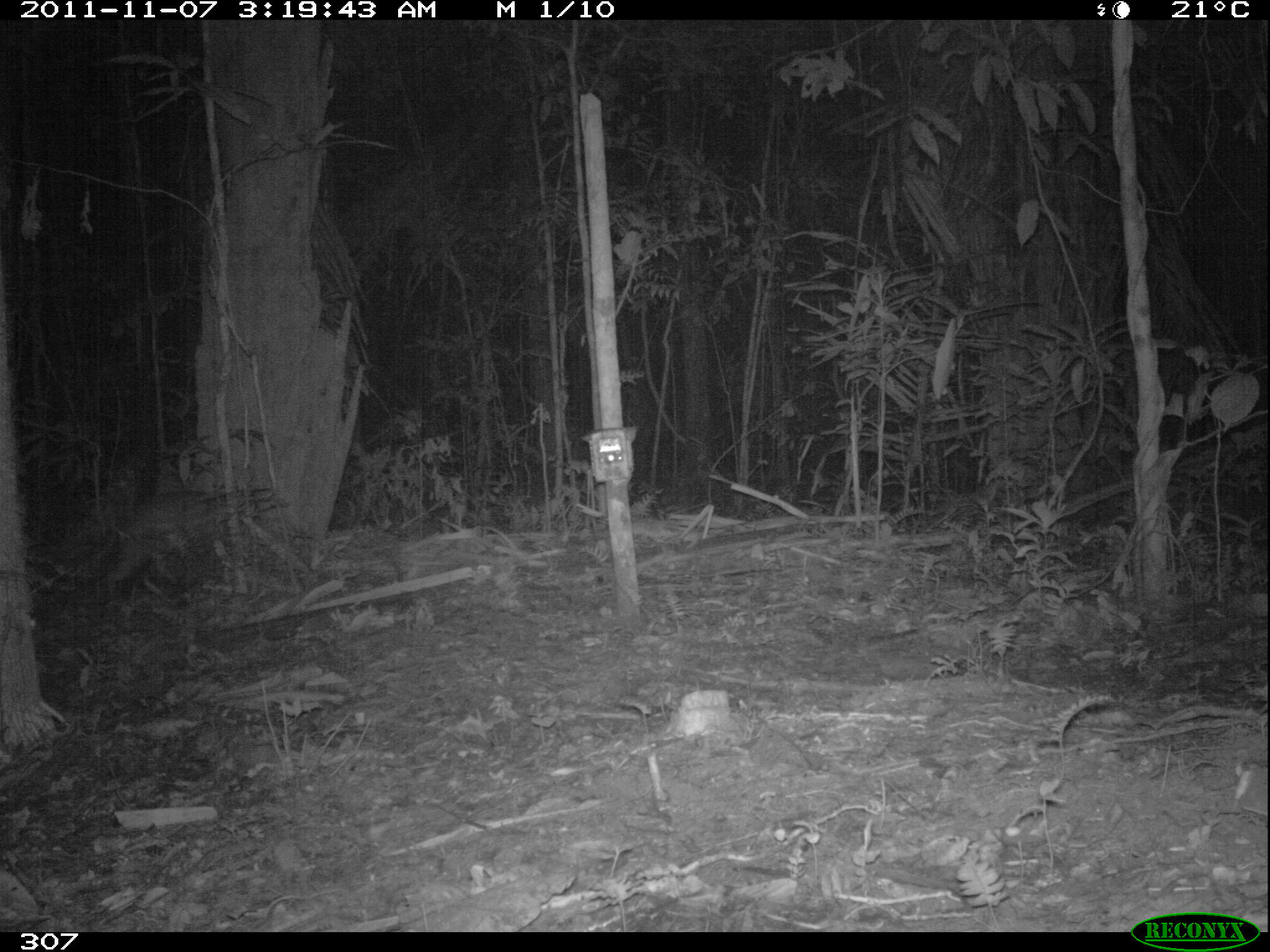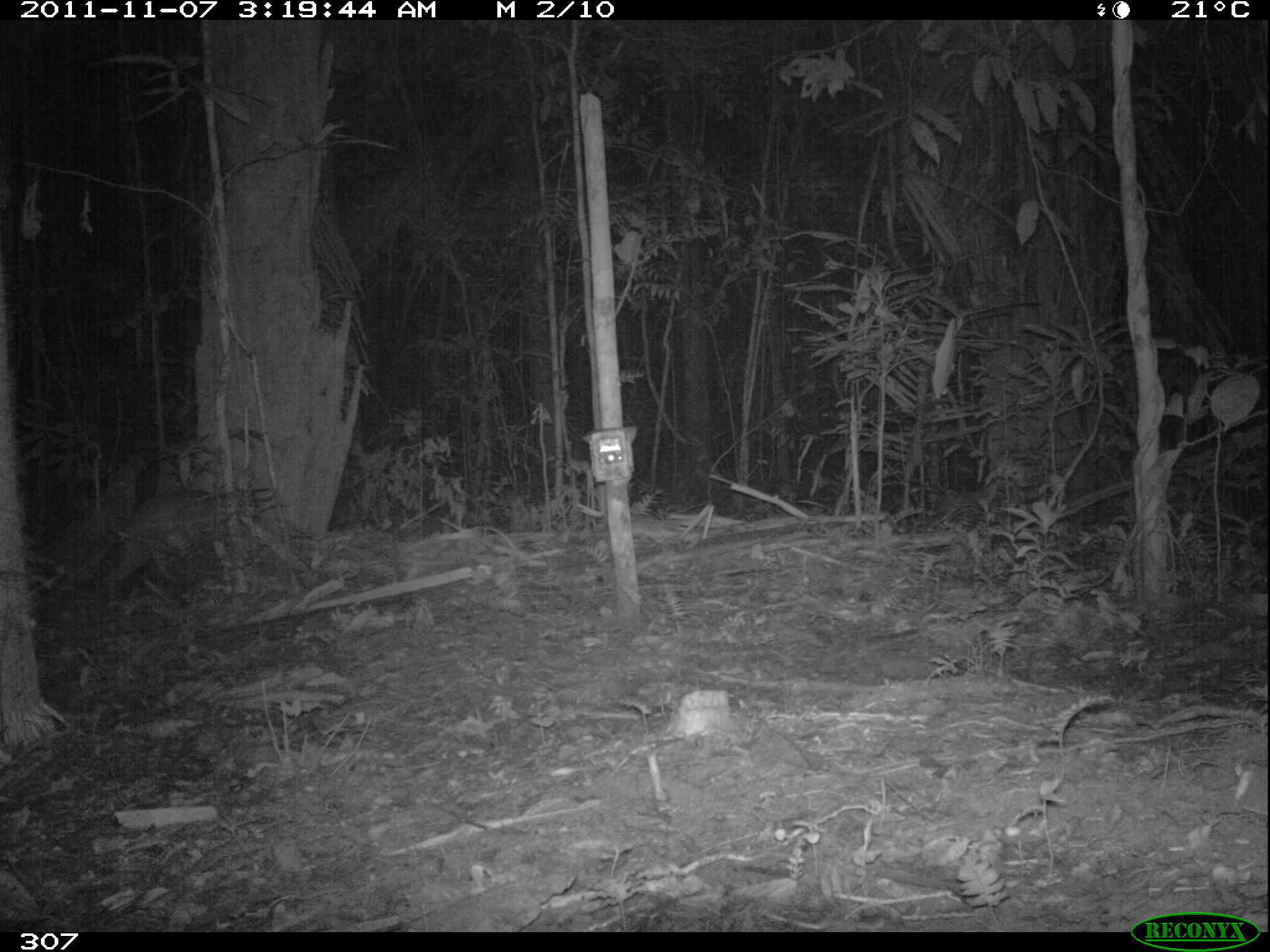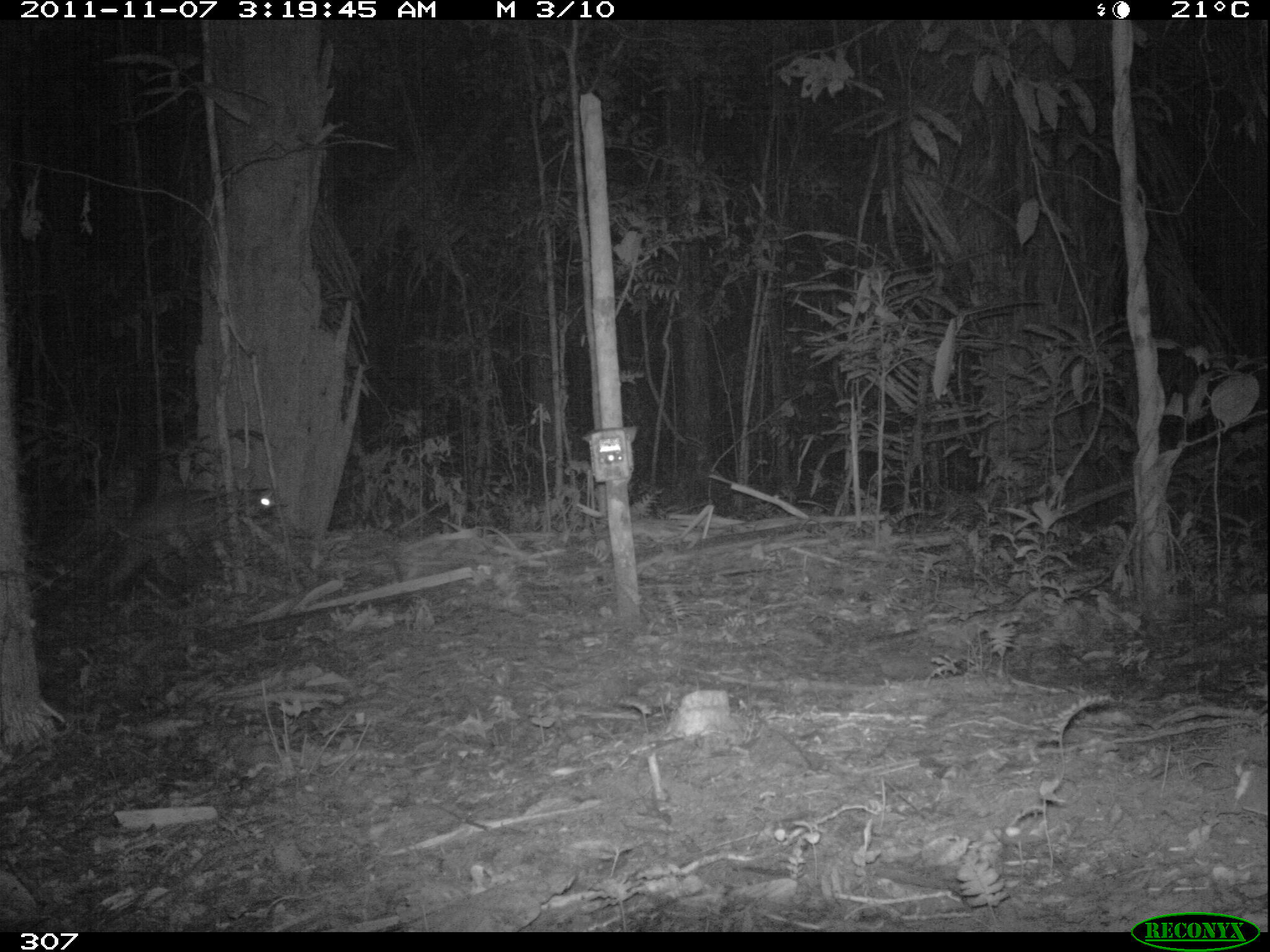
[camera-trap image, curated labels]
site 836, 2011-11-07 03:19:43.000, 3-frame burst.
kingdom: Animalia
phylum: Chordata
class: Mammalia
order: Rodentia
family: Cuniculidae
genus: Cuniculus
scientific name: Cuniculus paca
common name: spotted paca